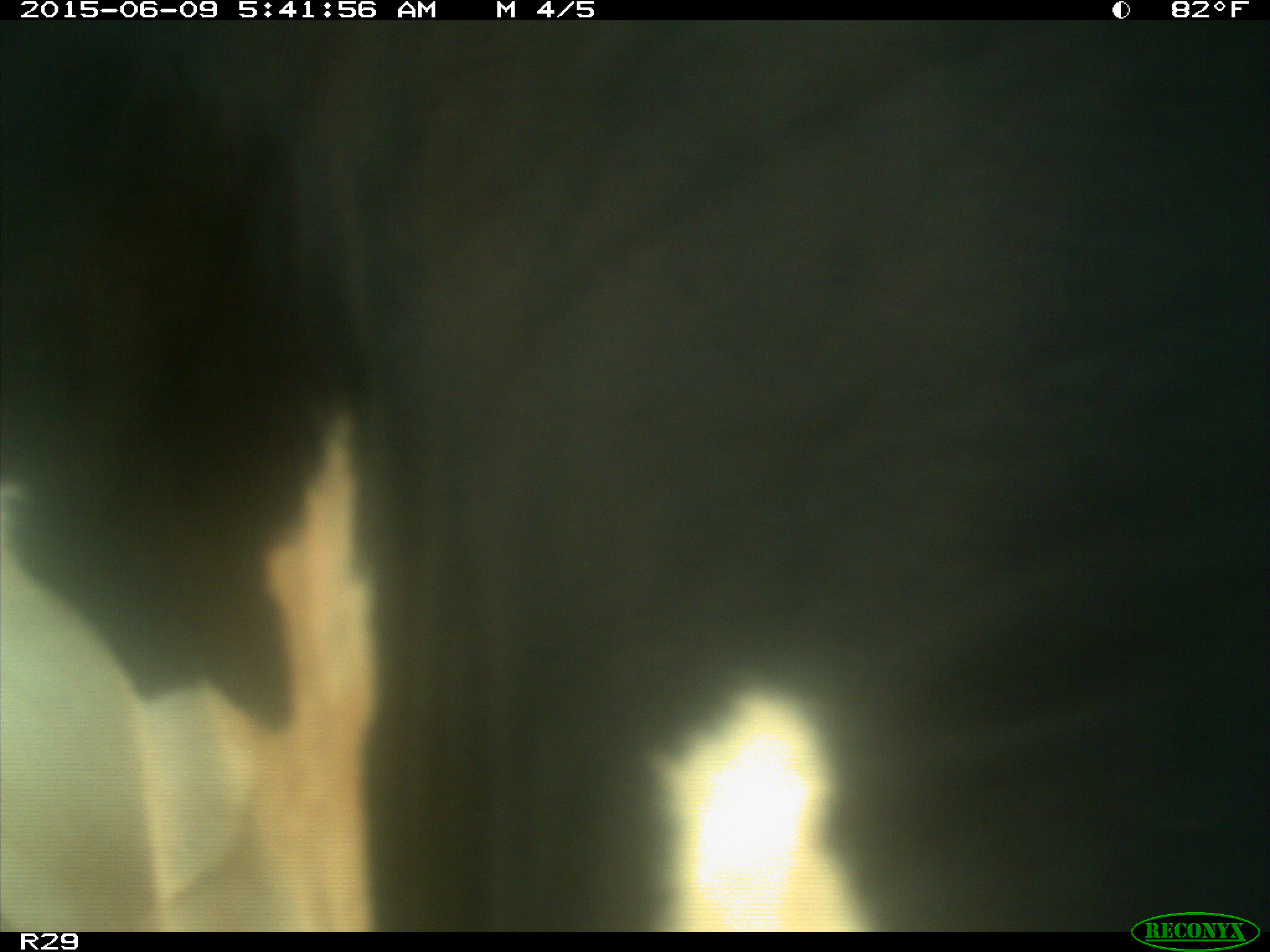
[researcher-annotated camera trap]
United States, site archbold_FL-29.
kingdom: Animalia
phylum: Chordata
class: Mammalia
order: Artiodactyla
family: Bovidae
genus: Bos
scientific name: Bos taurus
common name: domestic cow